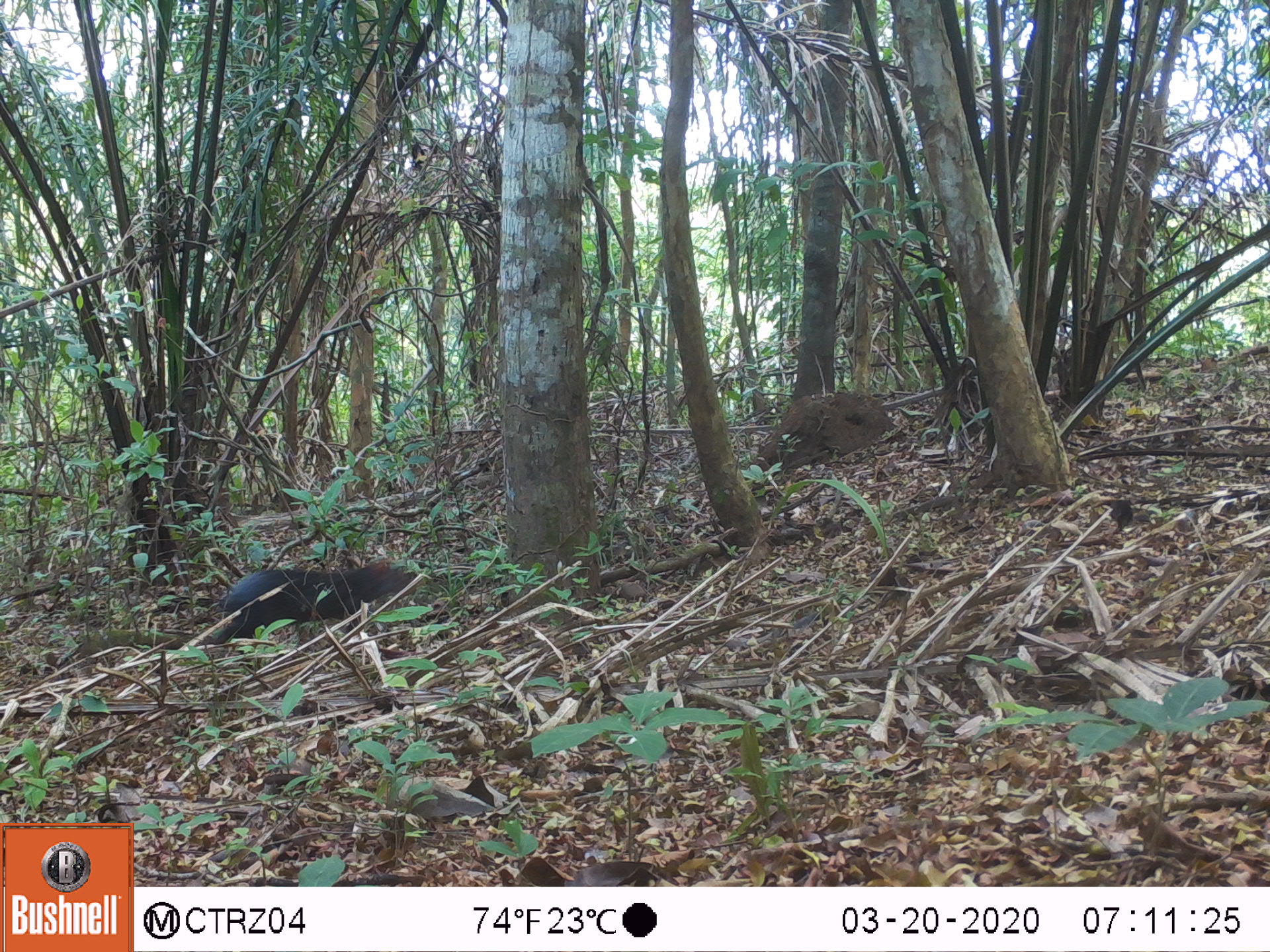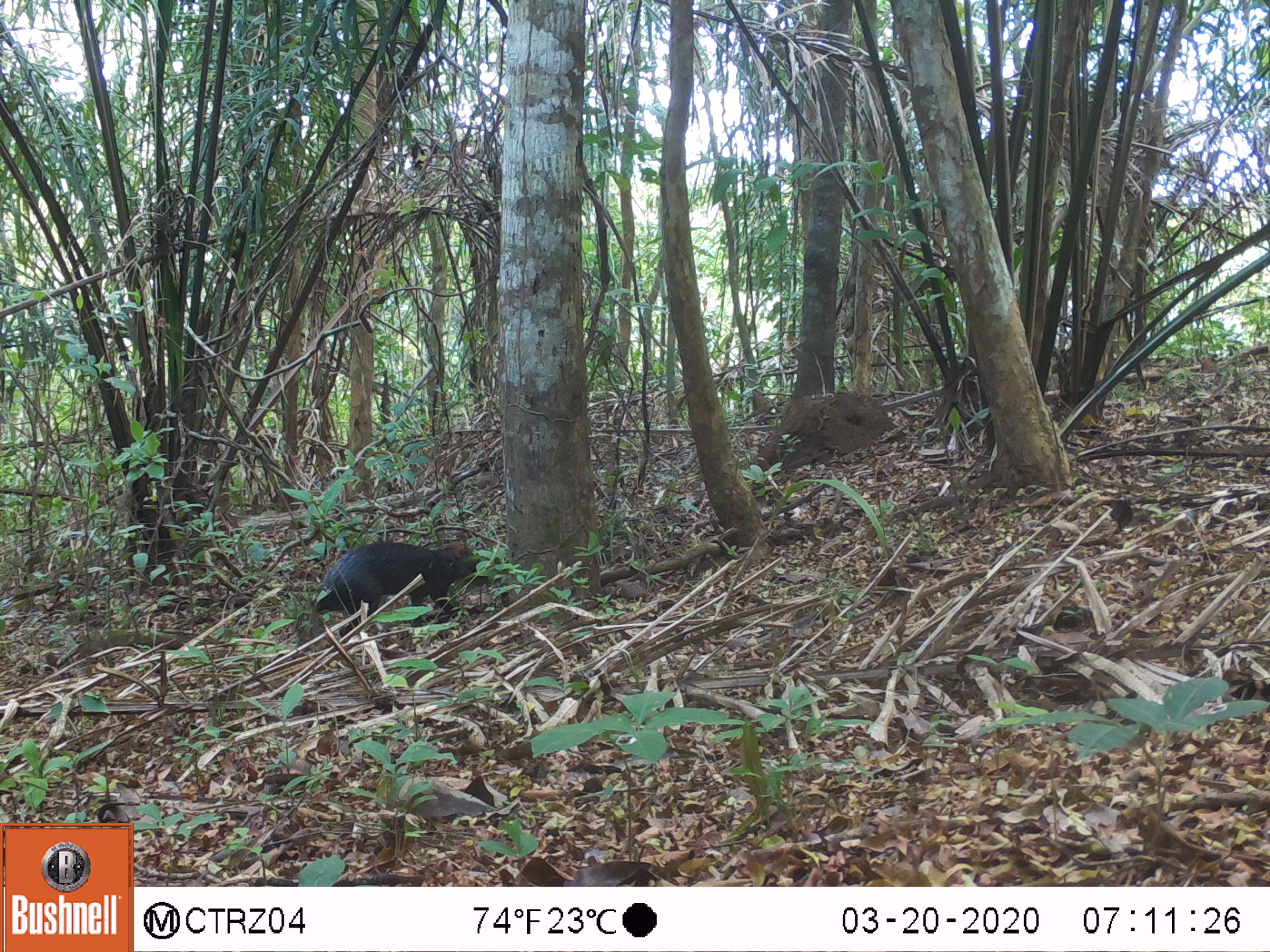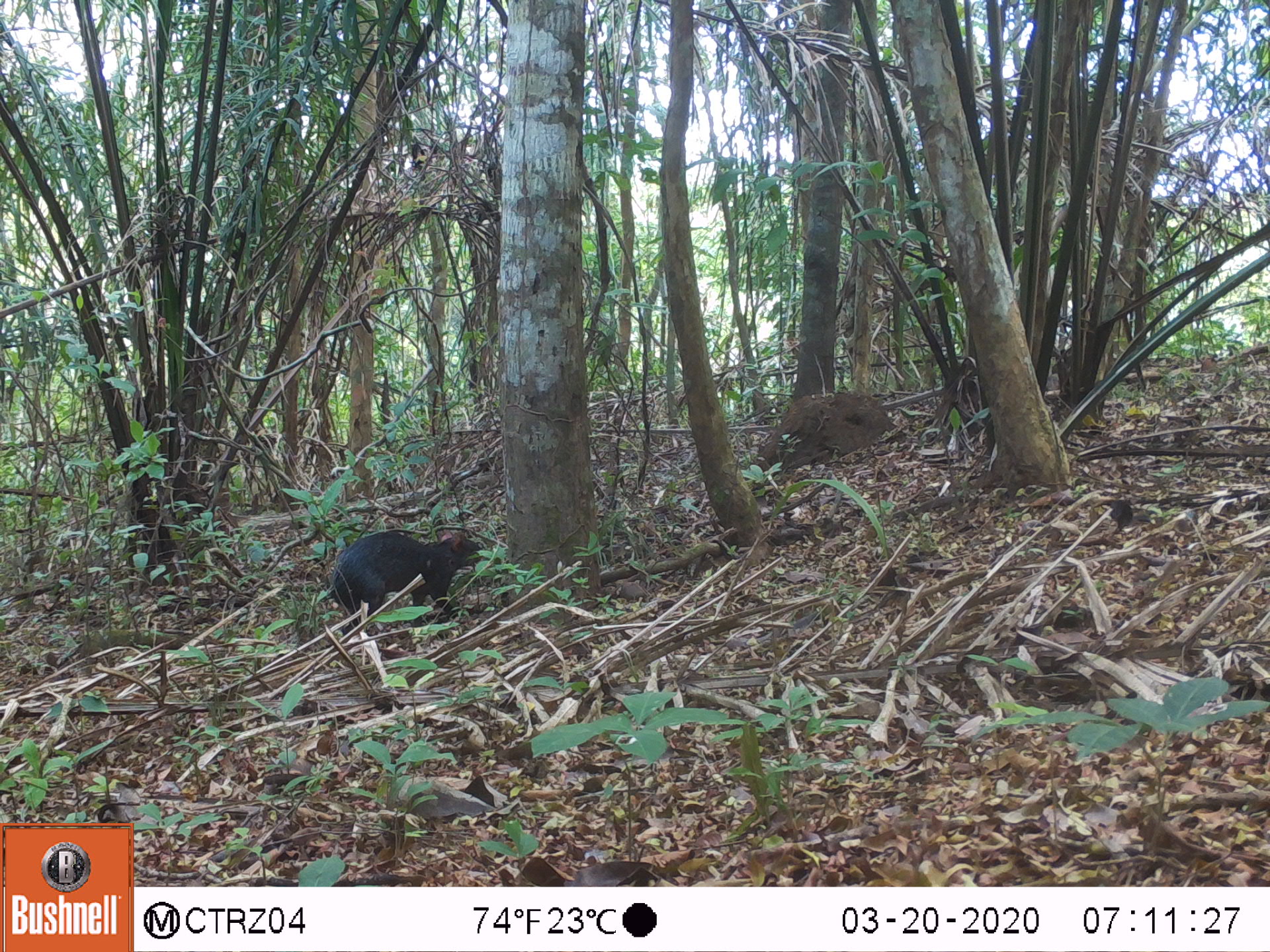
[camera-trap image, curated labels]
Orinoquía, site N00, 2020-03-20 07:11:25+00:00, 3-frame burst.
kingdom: Animalia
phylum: Chordata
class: Mammalia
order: Rodentia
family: Dasyproctidae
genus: Dasyprocta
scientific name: Dasyprocta fuliginosa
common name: black agouti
Black agouti (Dasyprocta fuliginosa).